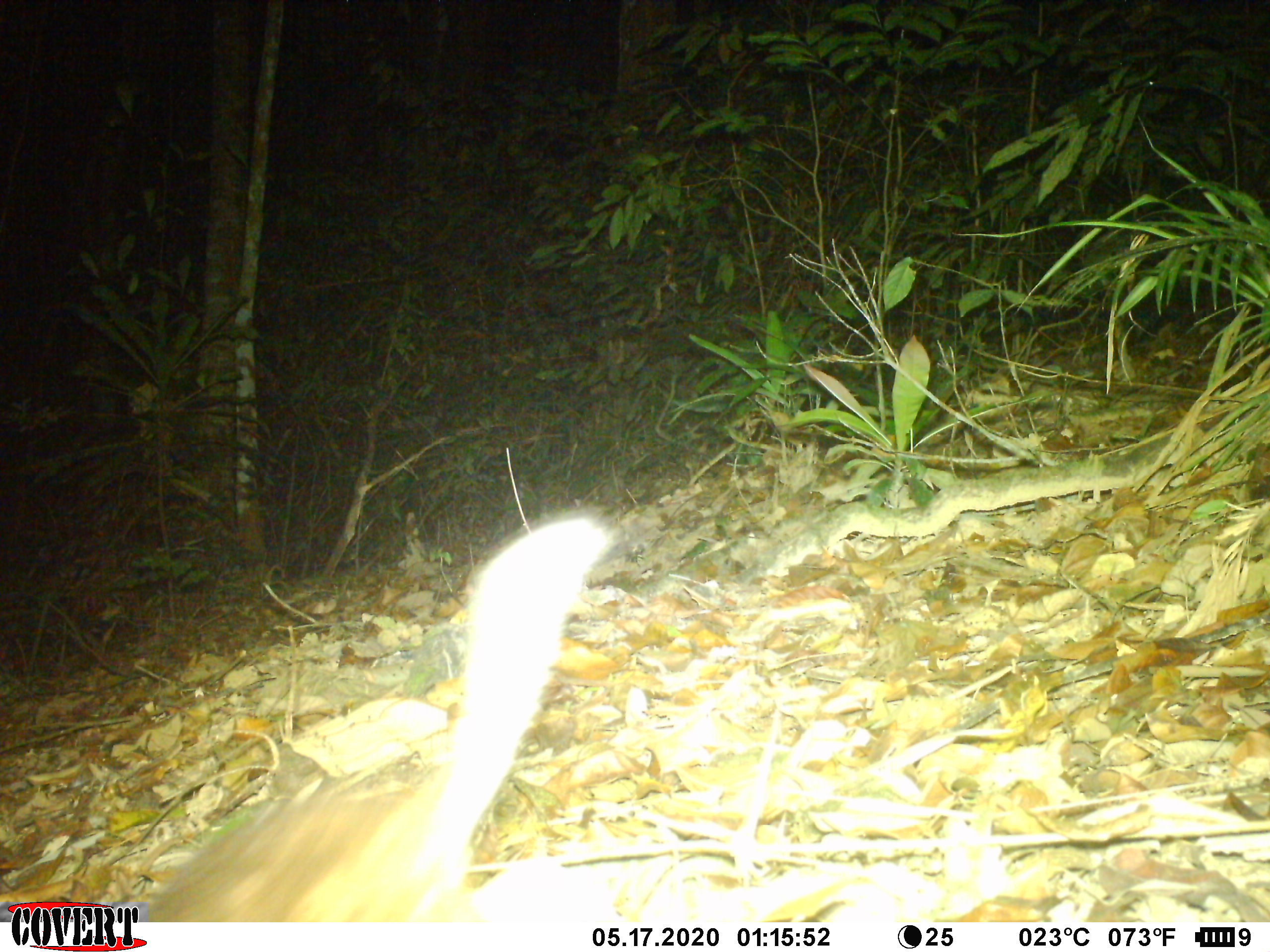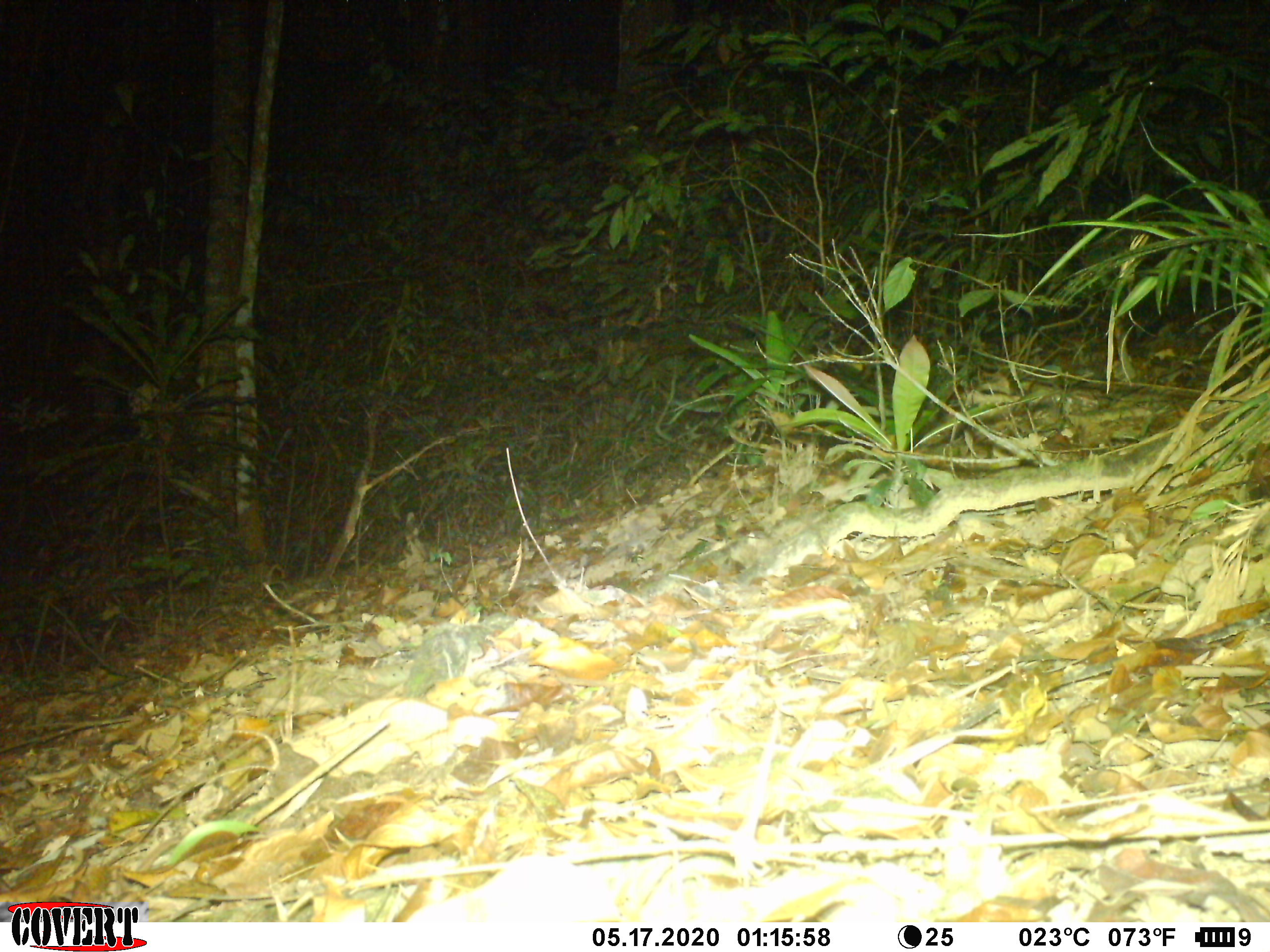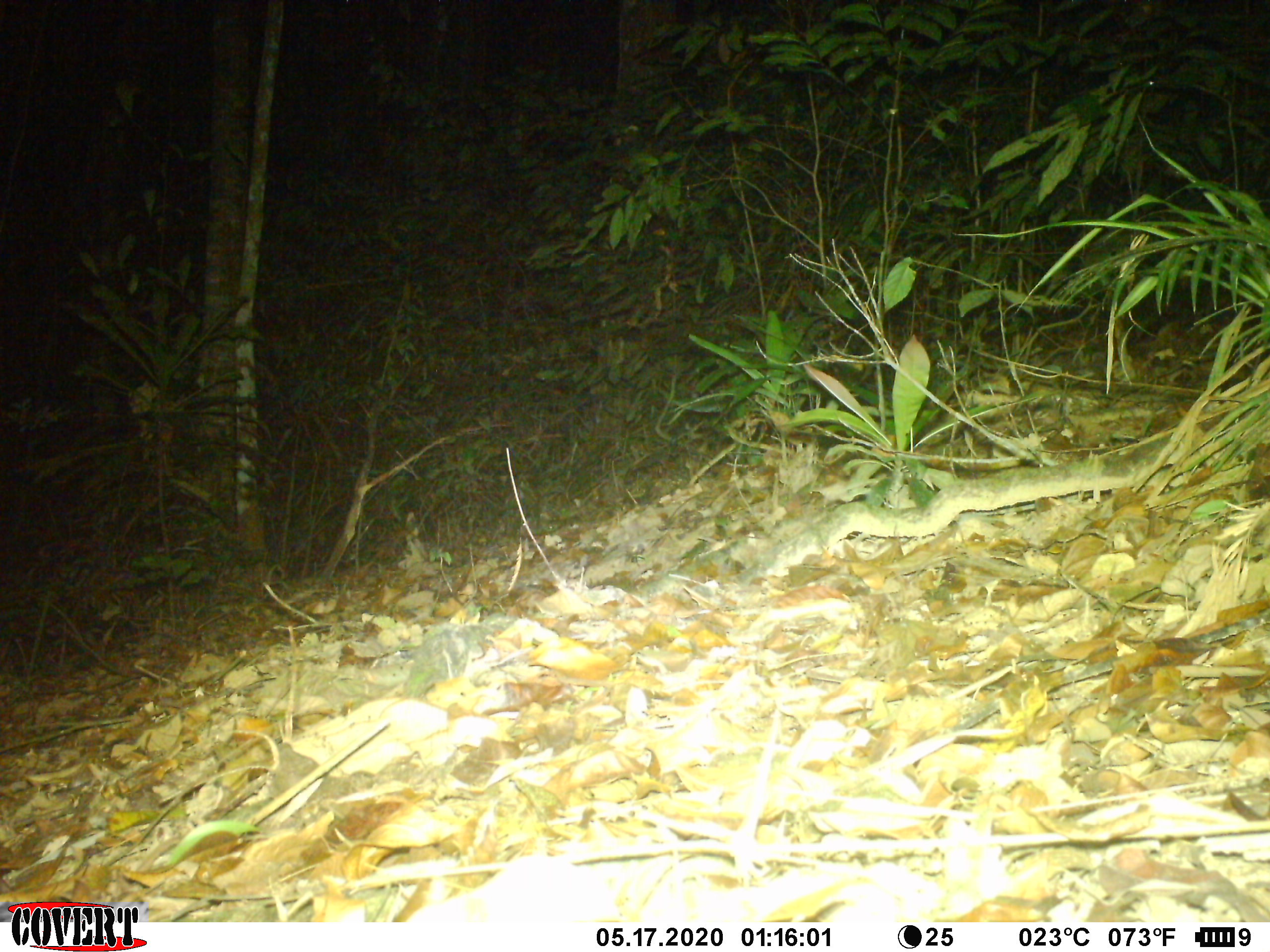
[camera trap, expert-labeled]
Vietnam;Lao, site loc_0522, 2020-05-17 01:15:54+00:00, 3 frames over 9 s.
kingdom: Animalia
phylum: Chordata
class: Mammalia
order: Carnivora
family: Mustelidae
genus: Melogale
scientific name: Melogale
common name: ferret badger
Ferret badger (Melogale). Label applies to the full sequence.